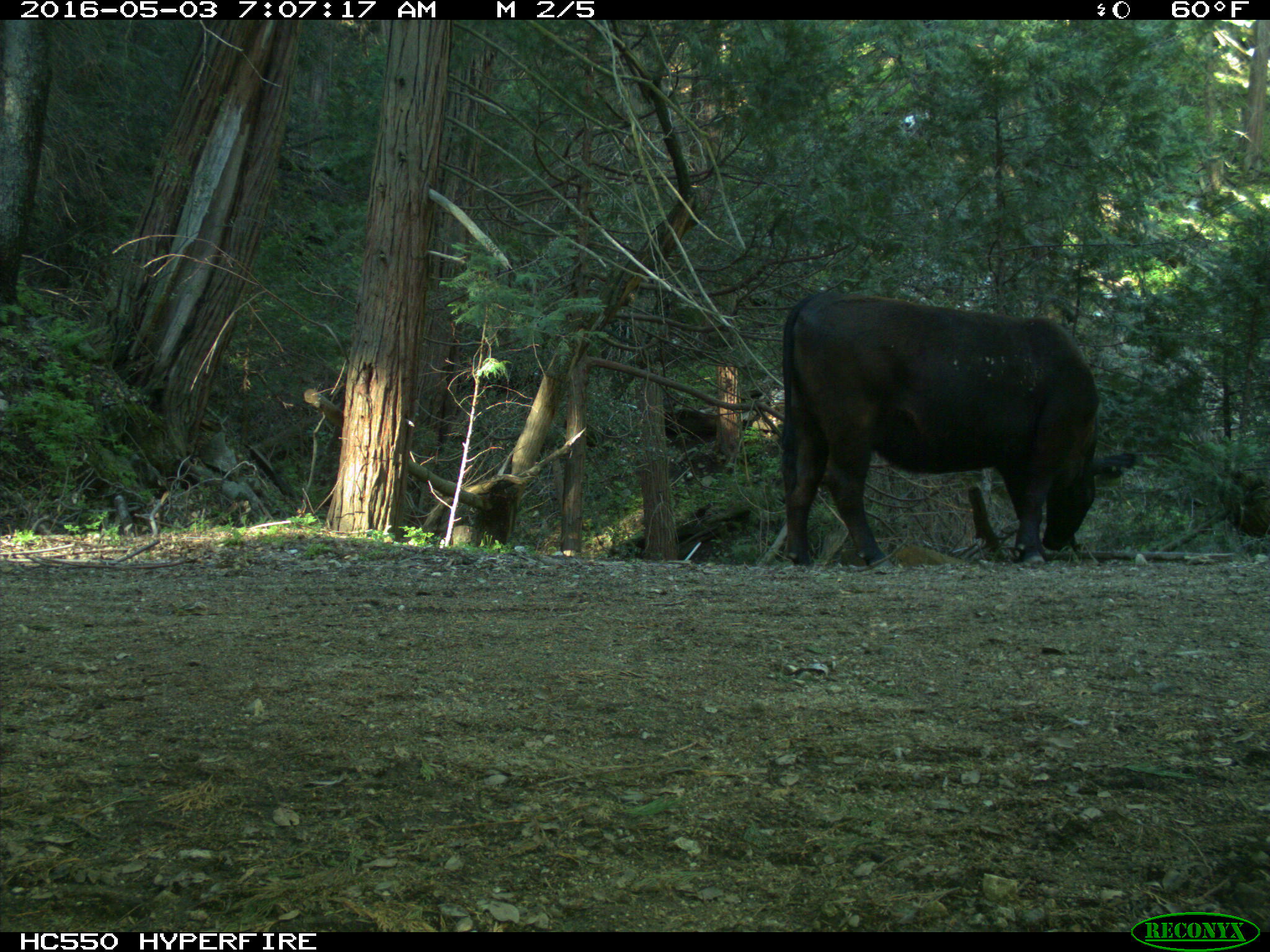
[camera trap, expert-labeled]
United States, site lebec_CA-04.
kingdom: Animalia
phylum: Chordata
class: Mammalia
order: Artiodactyla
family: Bovidae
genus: Bos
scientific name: Bos taurus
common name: domestic cow